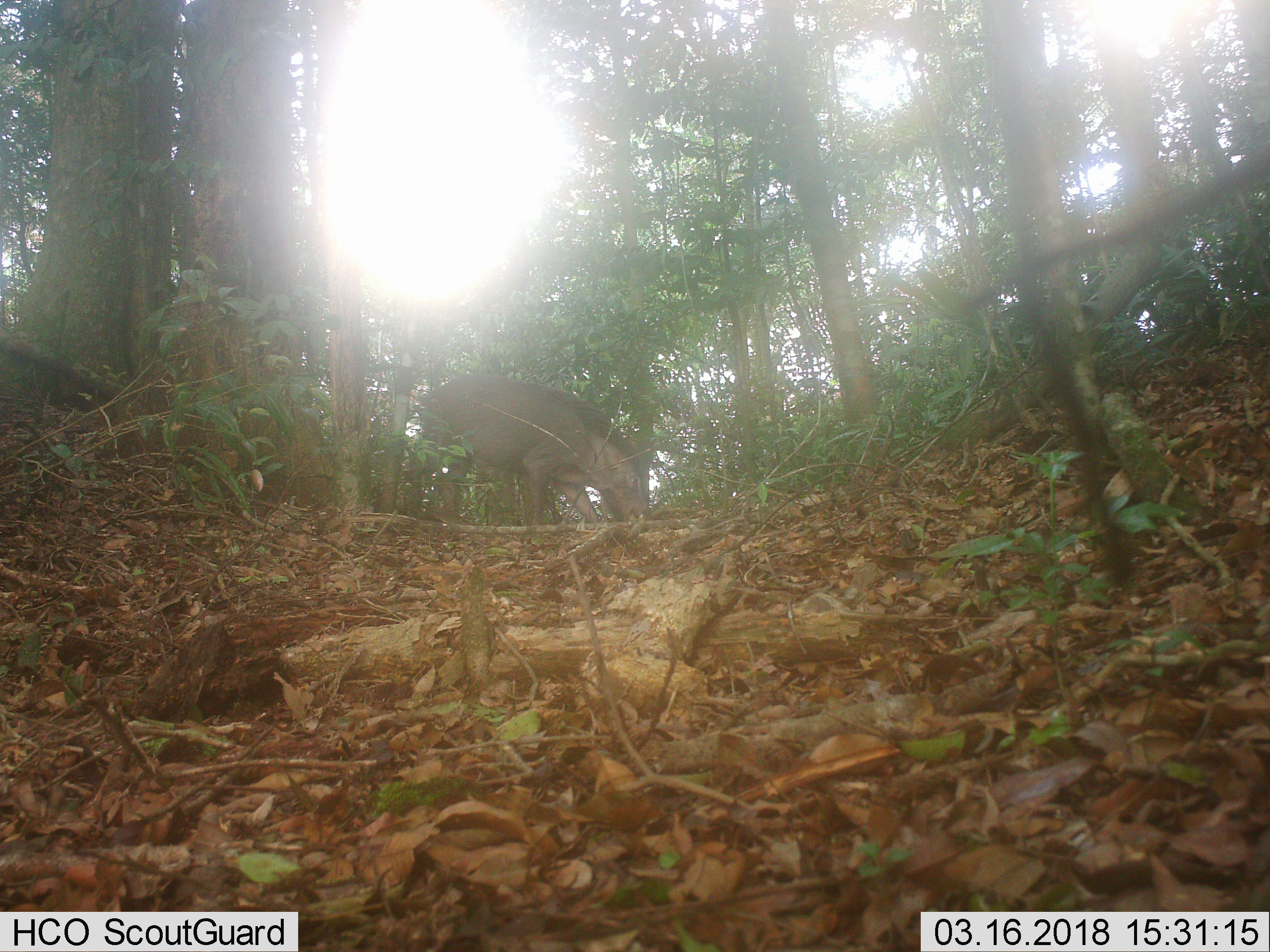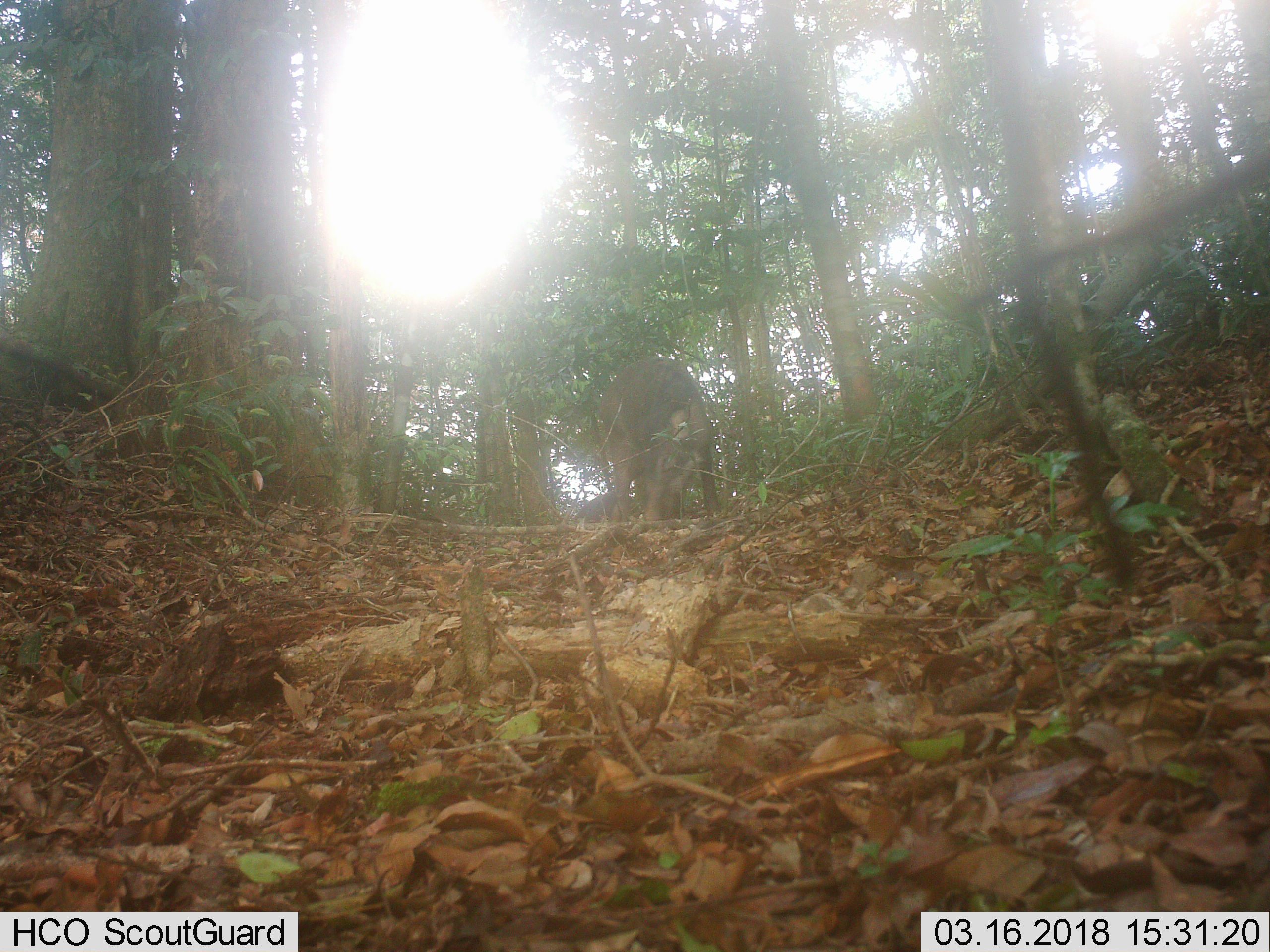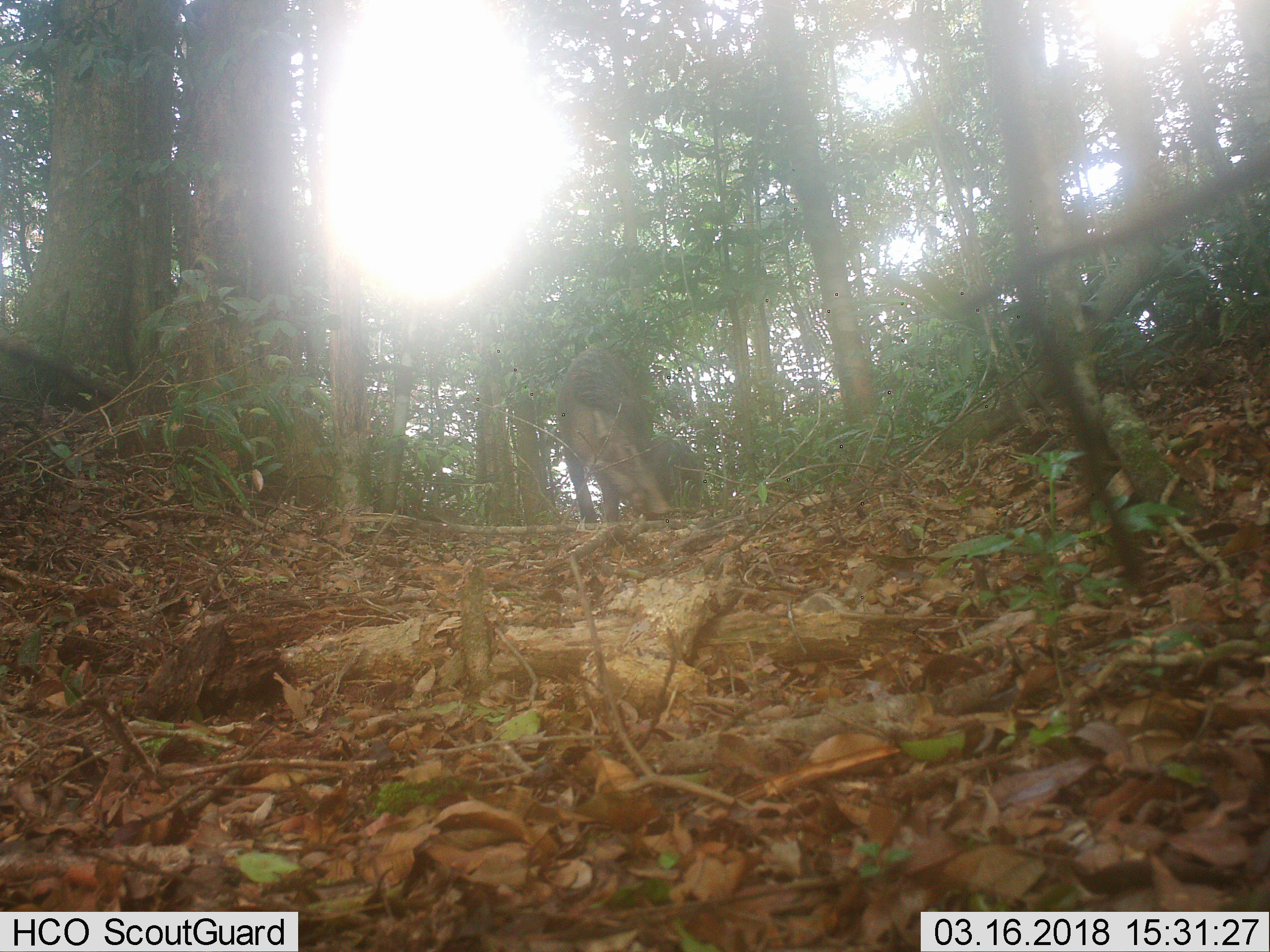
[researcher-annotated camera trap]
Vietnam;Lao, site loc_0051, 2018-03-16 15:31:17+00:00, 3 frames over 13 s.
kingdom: Animalia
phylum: Chordata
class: Mammalia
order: Artiodactyla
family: Suidae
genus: Sus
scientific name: Sus scrofa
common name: eurasian wild pig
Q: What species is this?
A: Eurasian wild pig (Sus scrofa).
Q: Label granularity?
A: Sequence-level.